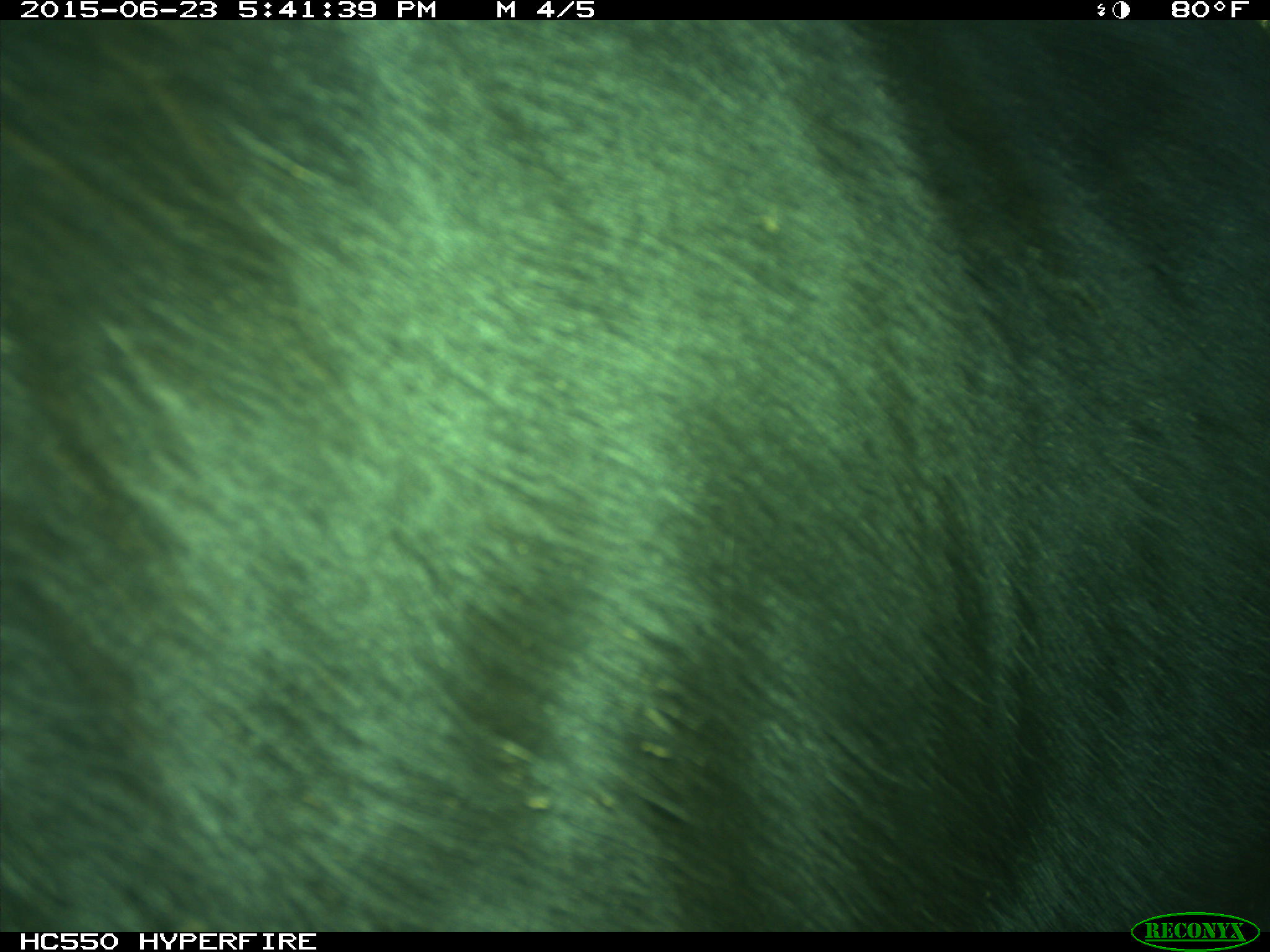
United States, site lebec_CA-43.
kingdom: Animalia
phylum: Chordata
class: Mammalia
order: Artiodactyla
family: Bovidae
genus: Bos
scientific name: Bos taurus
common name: domestic cow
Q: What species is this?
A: Bos taurus (domestic cow).